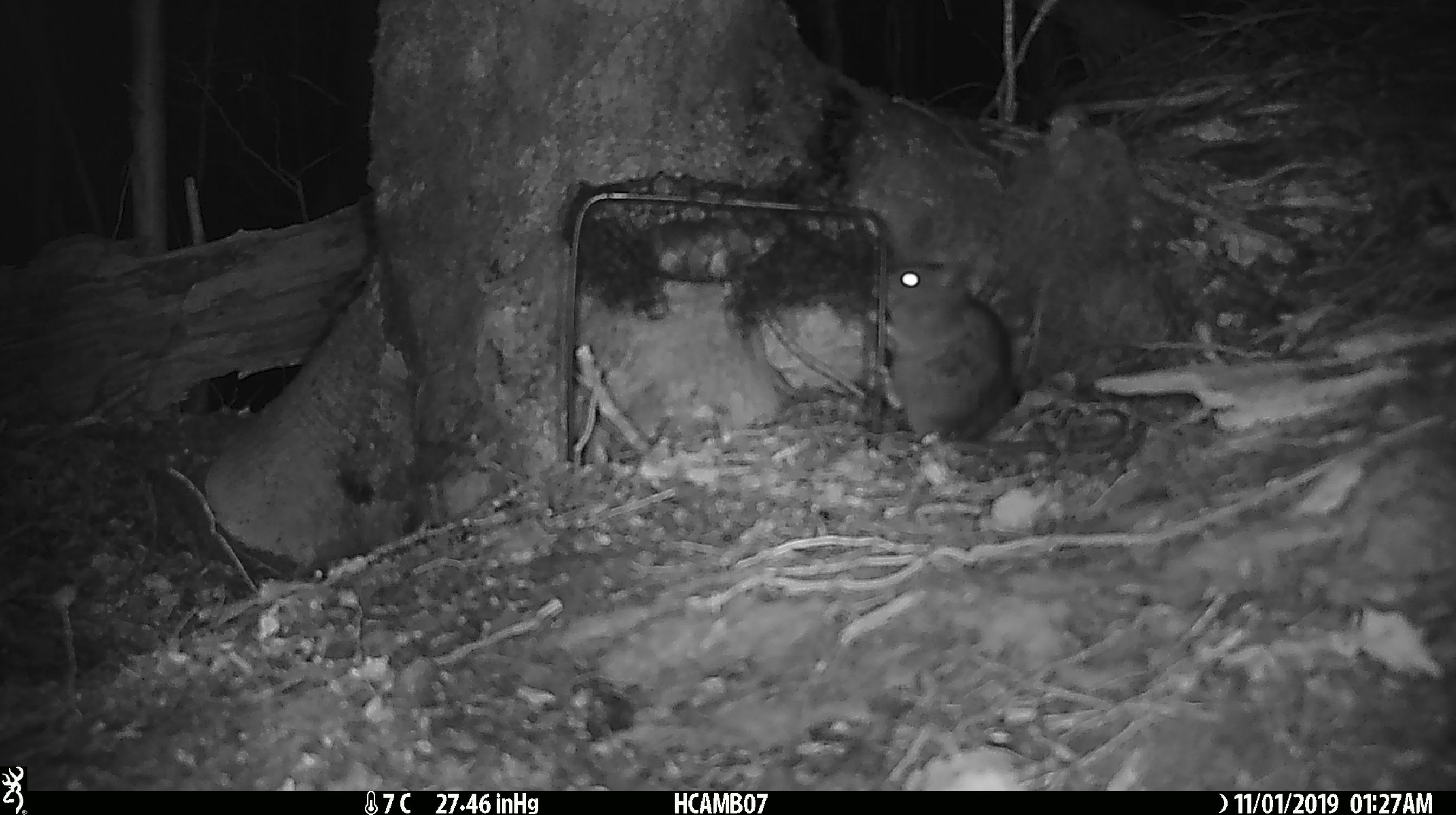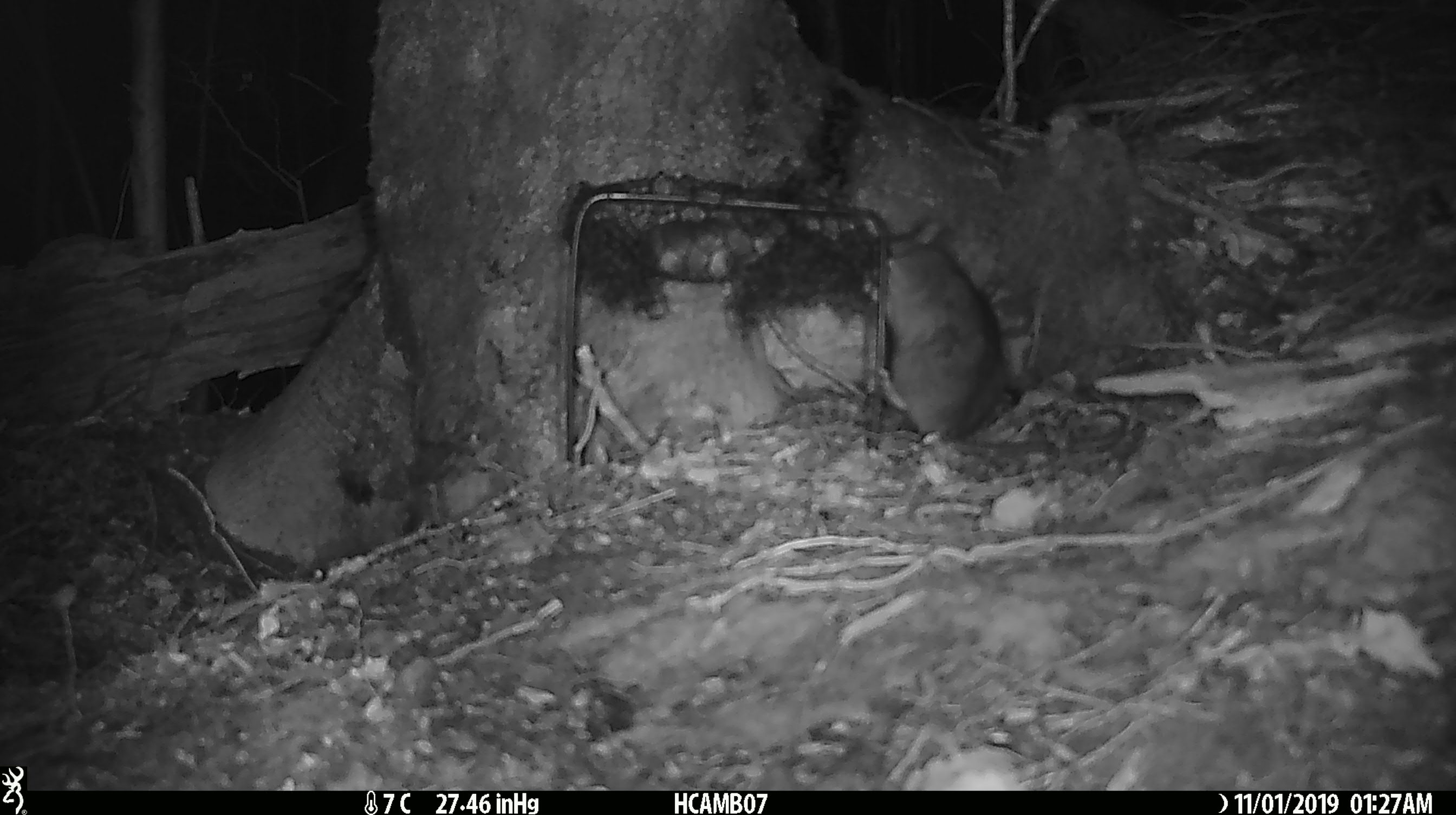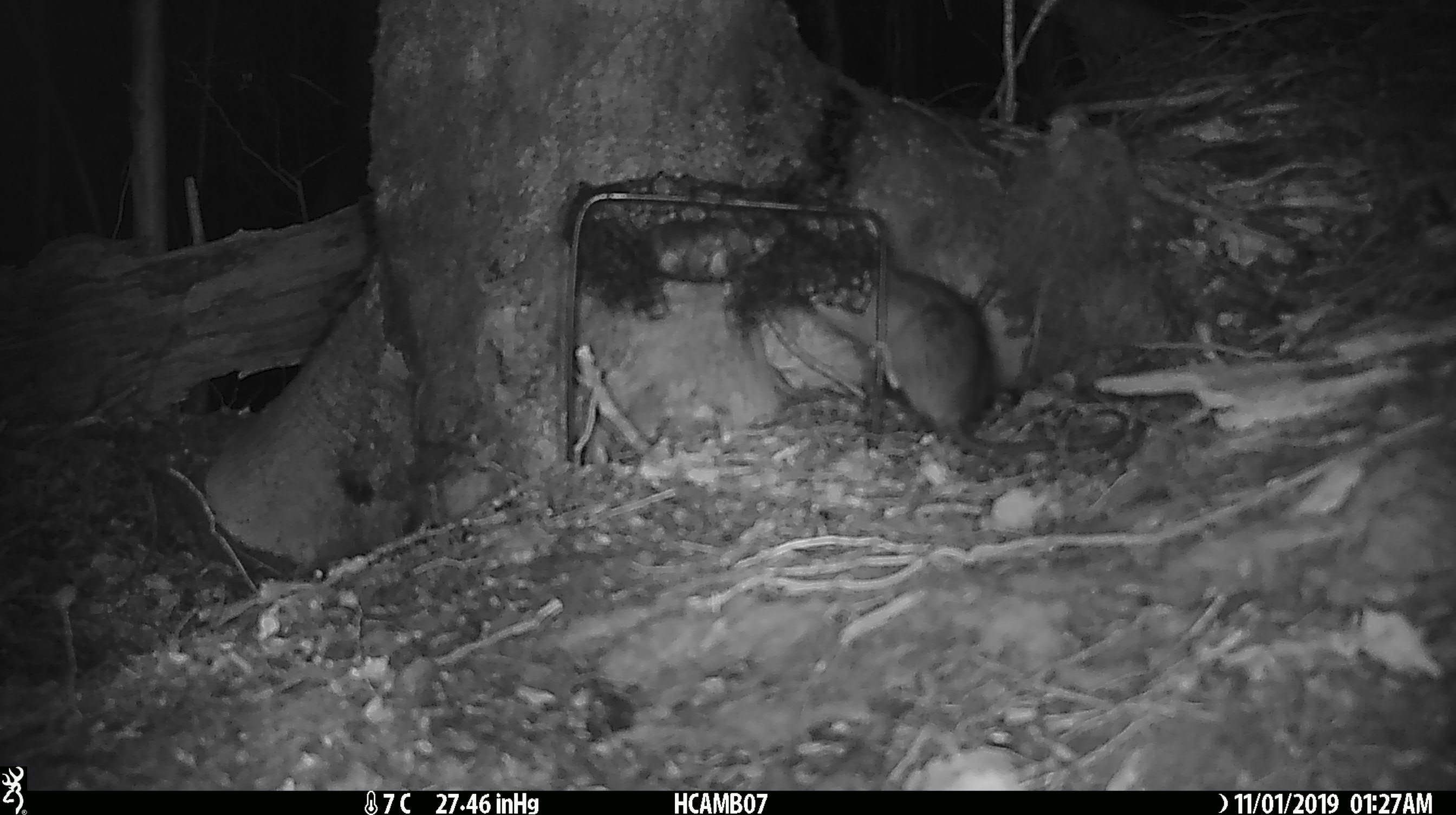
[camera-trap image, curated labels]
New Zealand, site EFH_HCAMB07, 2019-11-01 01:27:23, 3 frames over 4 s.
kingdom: Animalia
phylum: Chordata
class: Mammalia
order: Rodentia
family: Muridae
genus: Mus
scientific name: Mus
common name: mouse